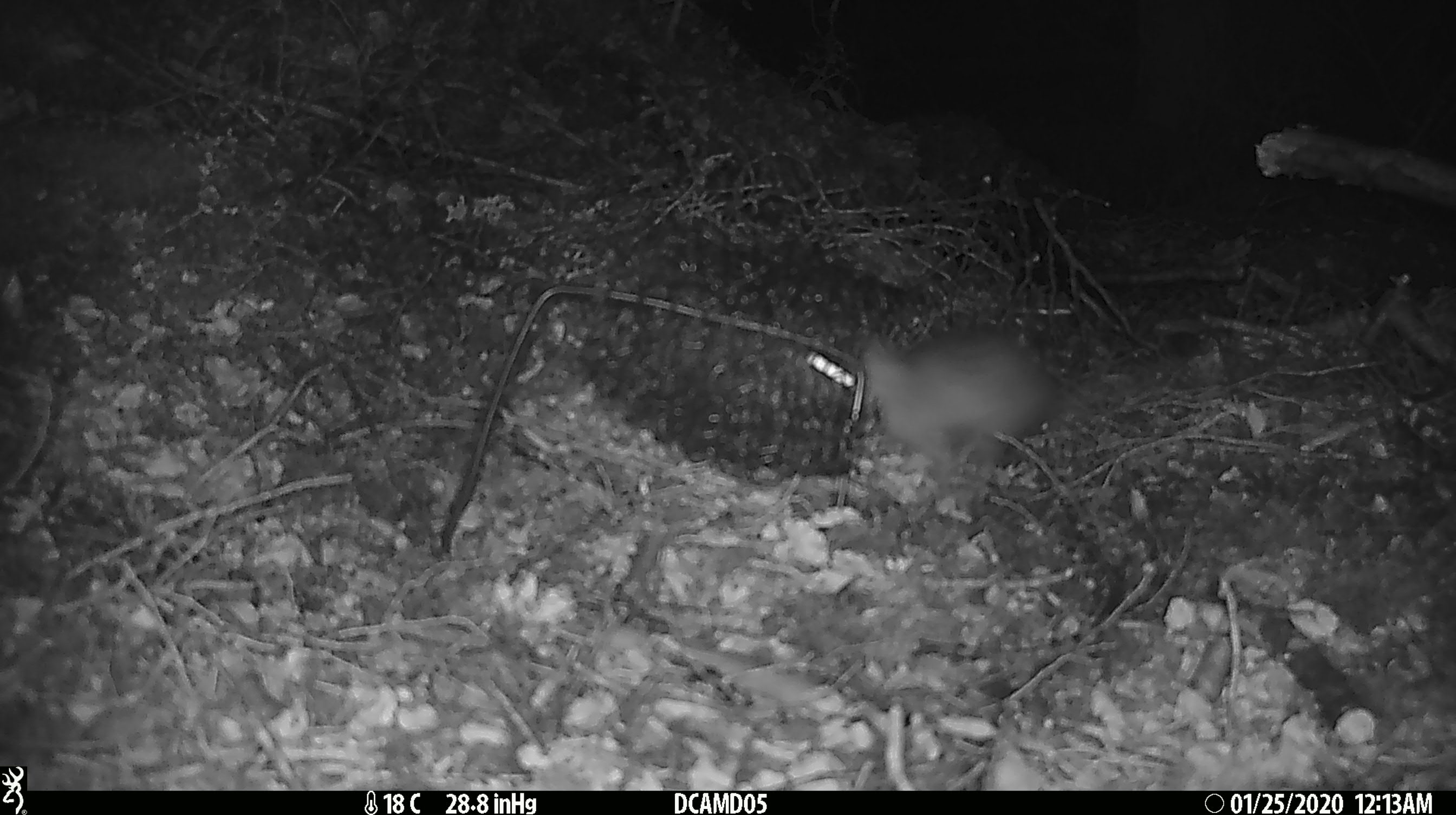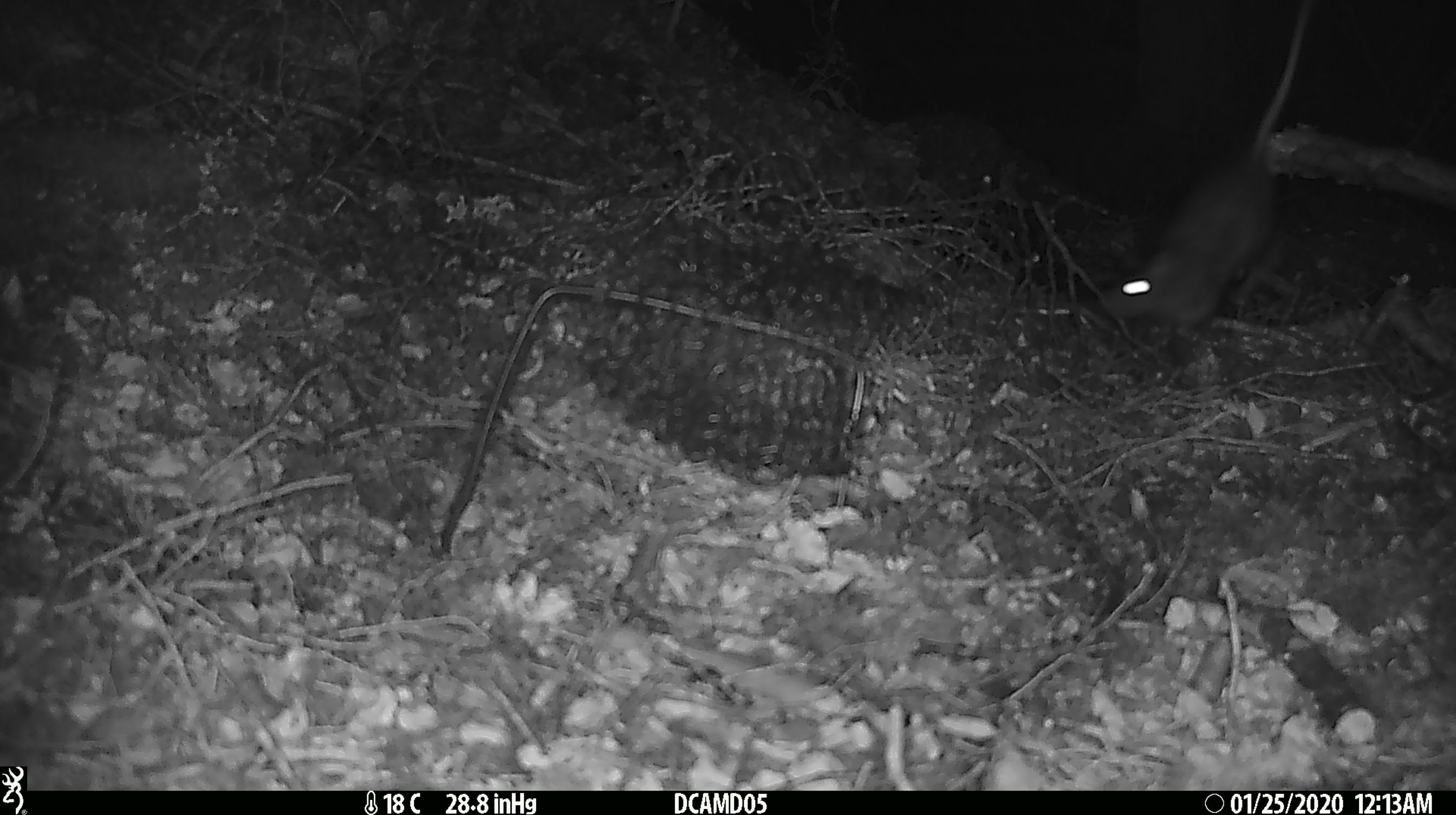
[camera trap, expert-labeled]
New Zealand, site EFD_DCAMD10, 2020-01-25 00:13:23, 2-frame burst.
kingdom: Animalia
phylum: Chordata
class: Mammalia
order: Rodentia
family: Muridae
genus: Rattus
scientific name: Rattus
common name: rat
Rat (Rattus).